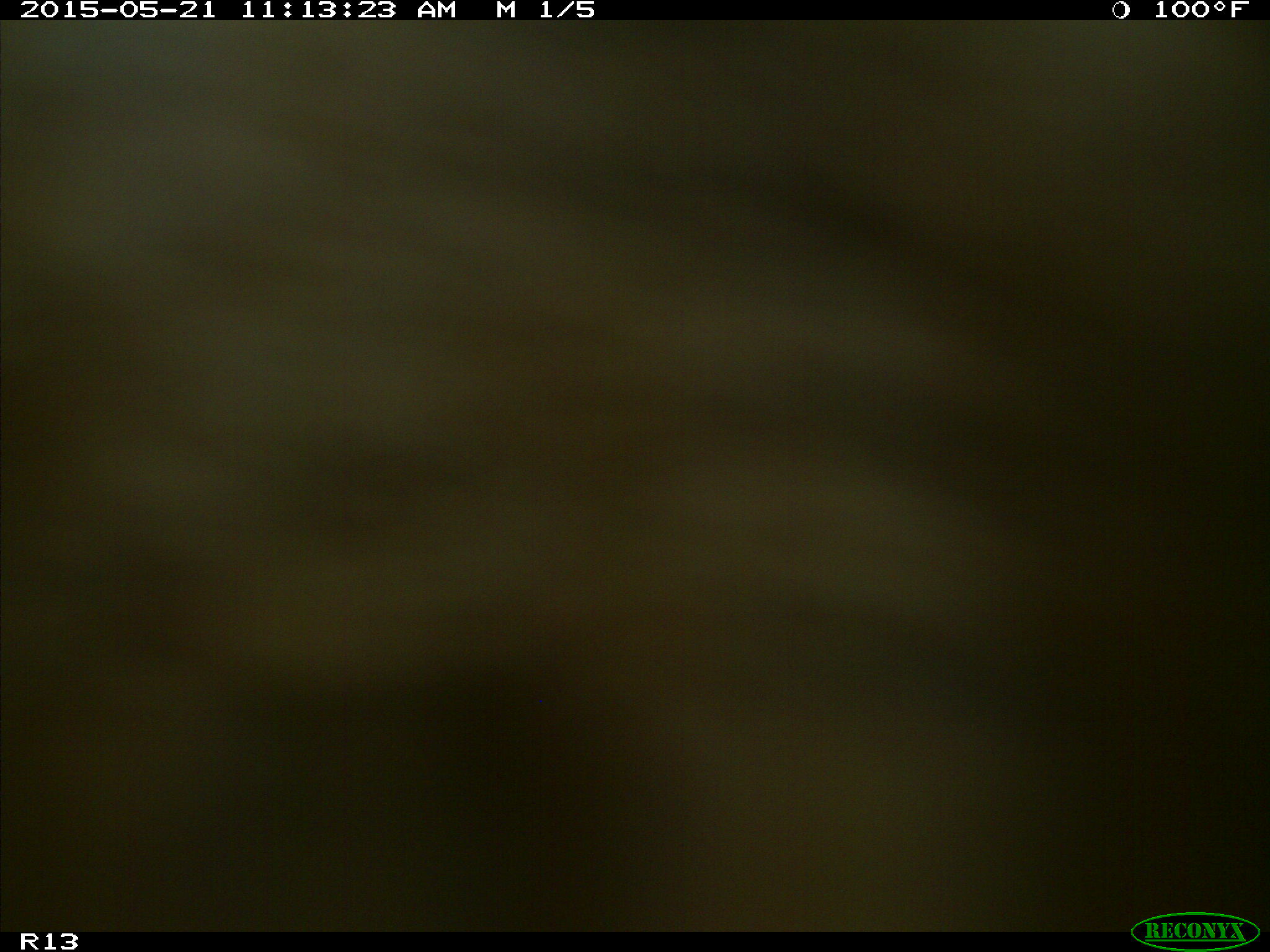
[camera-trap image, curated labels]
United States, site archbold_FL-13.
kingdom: Animalia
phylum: Chordata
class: Mammalia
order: Artiodactyla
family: Bovidae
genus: Bos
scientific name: Bos taurus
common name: domestic cow